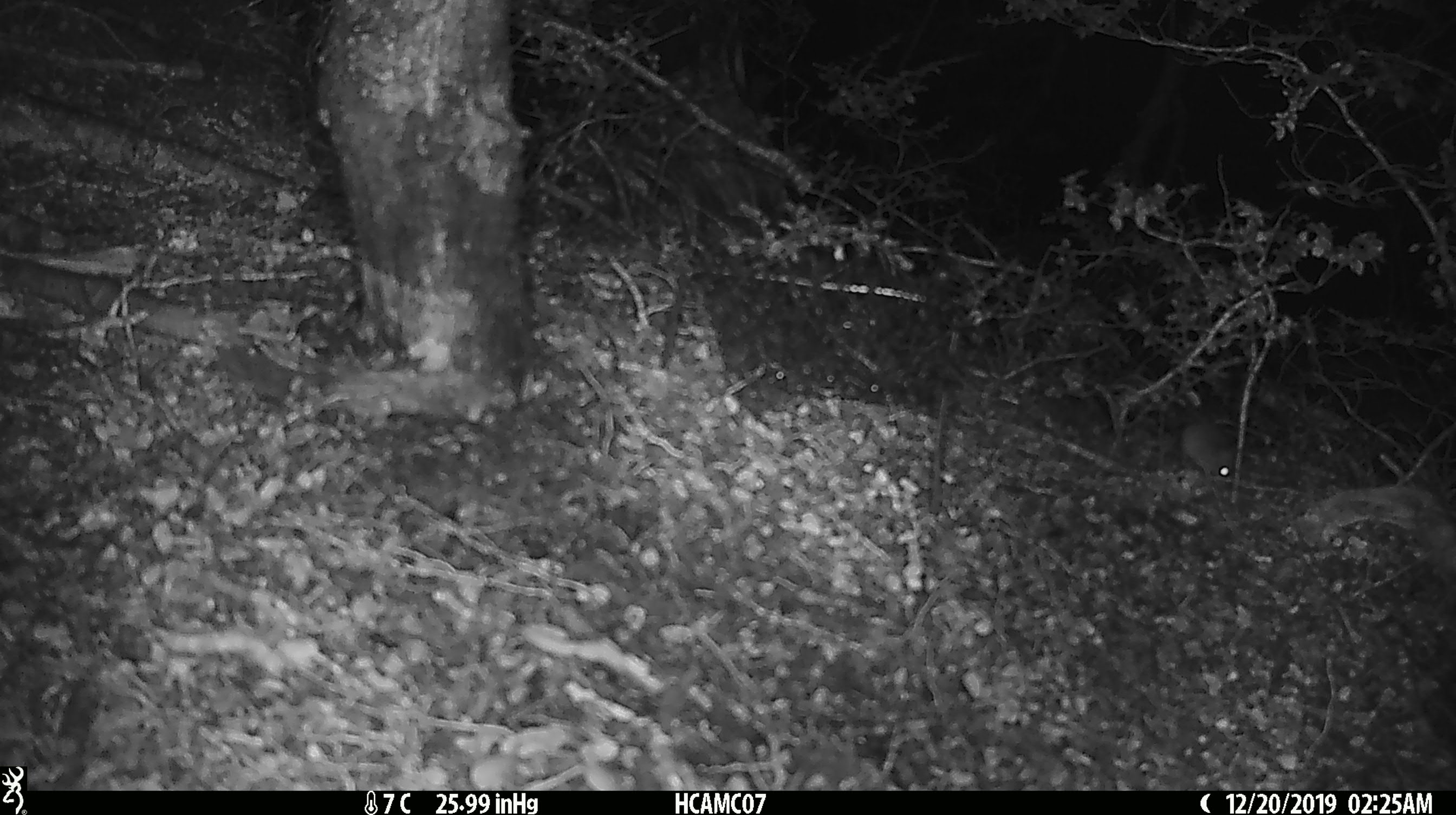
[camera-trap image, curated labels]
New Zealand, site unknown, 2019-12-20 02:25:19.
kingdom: Animalia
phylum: Chordata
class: Mammalia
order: Rodentia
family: Muridae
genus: Mus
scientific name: Mus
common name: mouse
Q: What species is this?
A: Mouse (Mus).